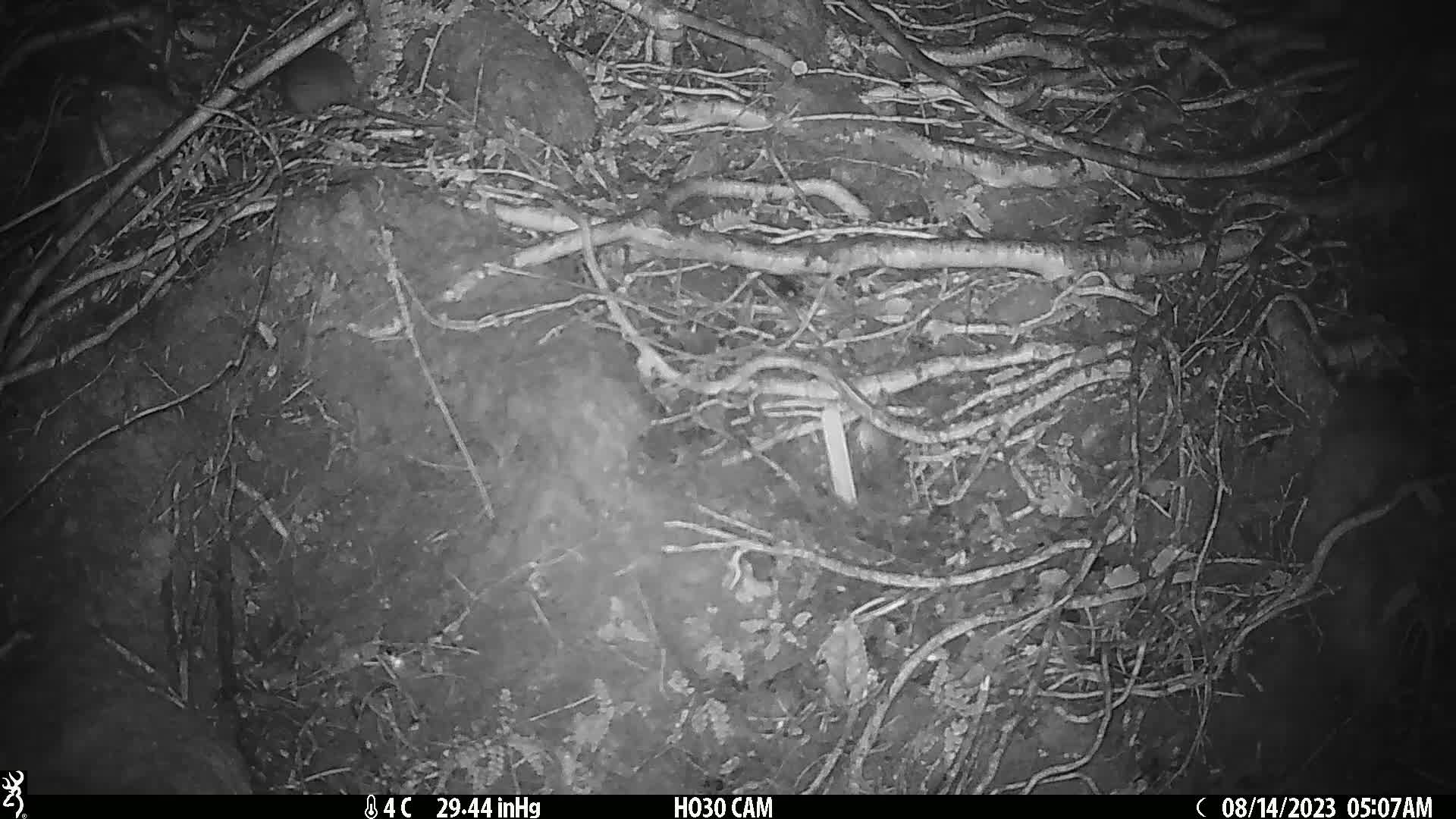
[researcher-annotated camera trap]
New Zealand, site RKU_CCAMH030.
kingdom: Animalia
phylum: Chordata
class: Mammalia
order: Rodentia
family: Muridae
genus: Rattus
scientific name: Rattus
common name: rat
Rat (Rattus).